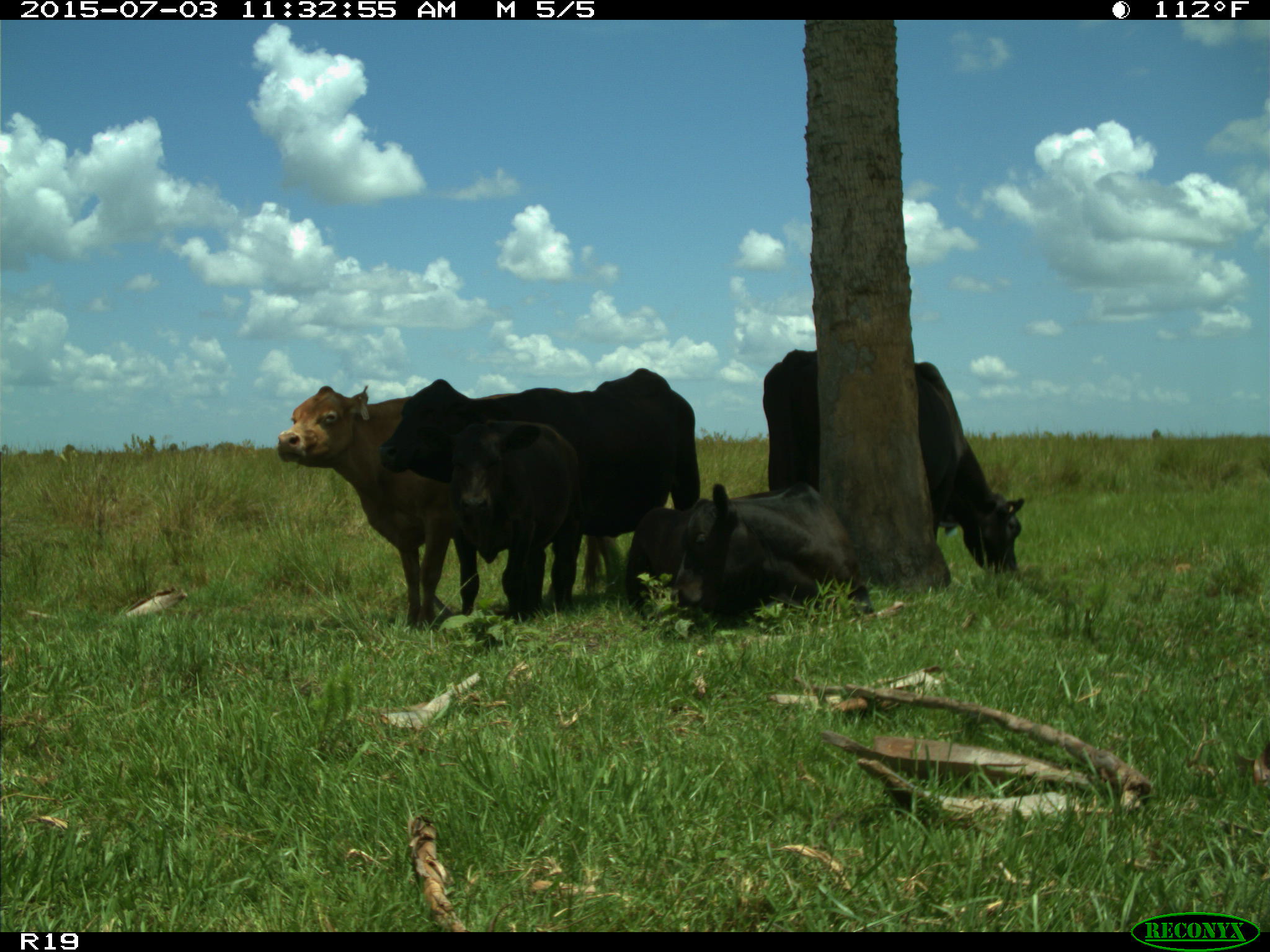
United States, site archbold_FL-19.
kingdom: Animalia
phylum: Chordata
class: Mammalia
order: Artiodactyla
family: Bovidae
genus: Bos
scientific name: Bos taurus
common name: domestic cow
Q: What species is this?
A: Bos taurus (domestic cow).